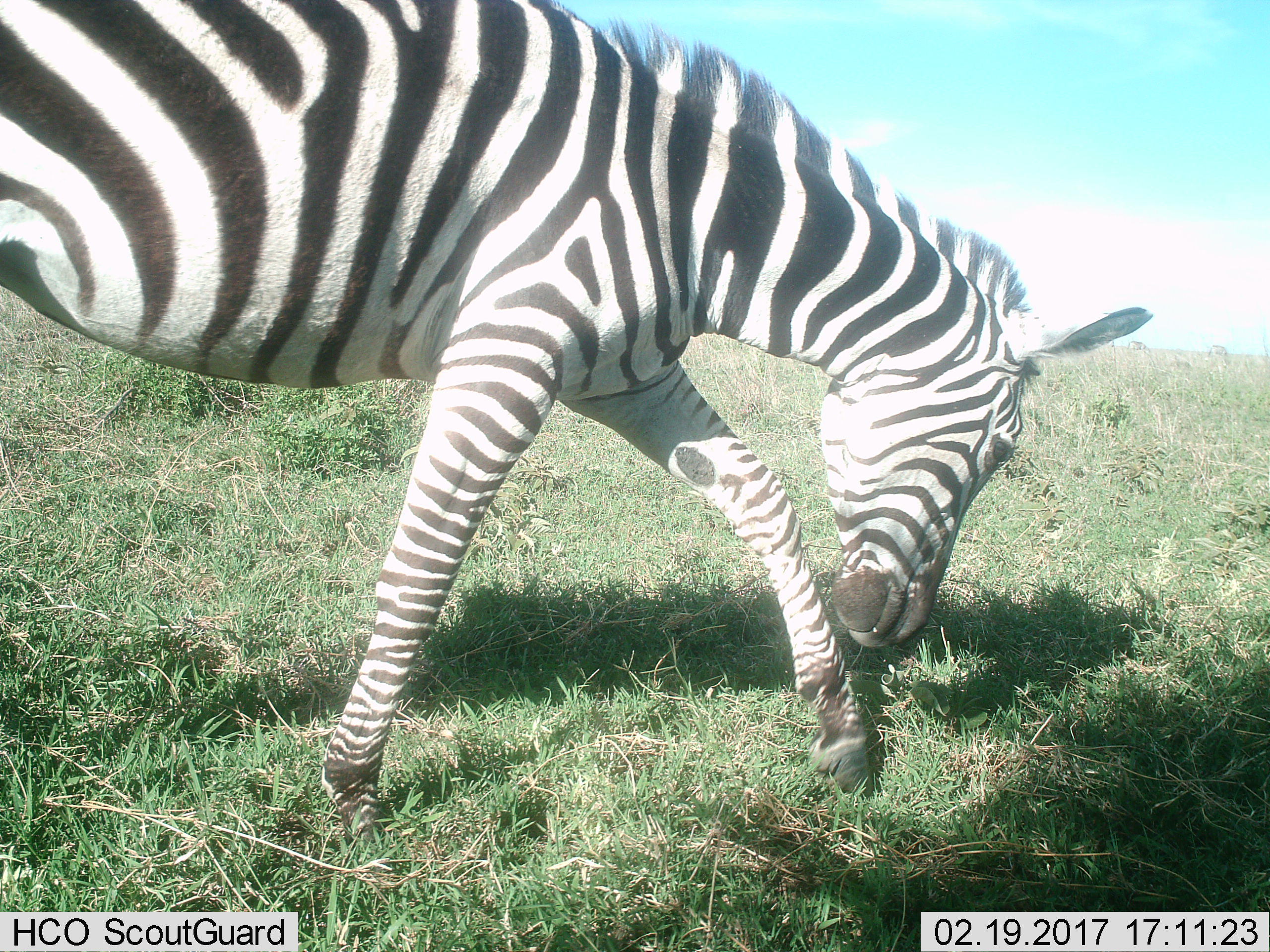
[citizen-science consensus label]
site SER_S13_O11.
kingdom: Animalia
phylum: Chordata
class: Mammalia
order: Perissodactyla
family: Equidae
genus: Equus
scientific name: Equus quagga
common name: plains zebra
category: zebraplains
Zebraplains (plains zebra) (Equus quagga), count 1. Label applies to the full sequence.